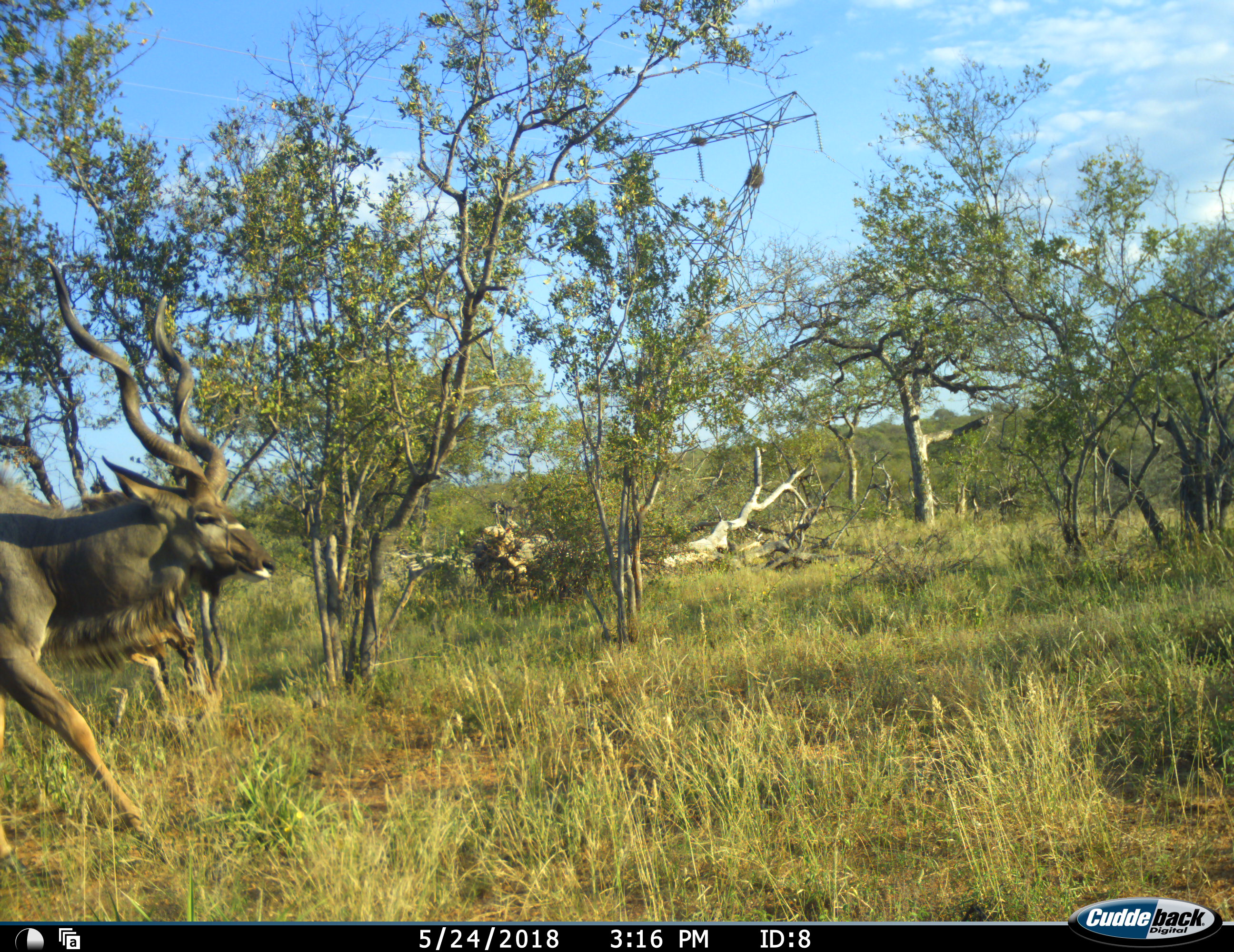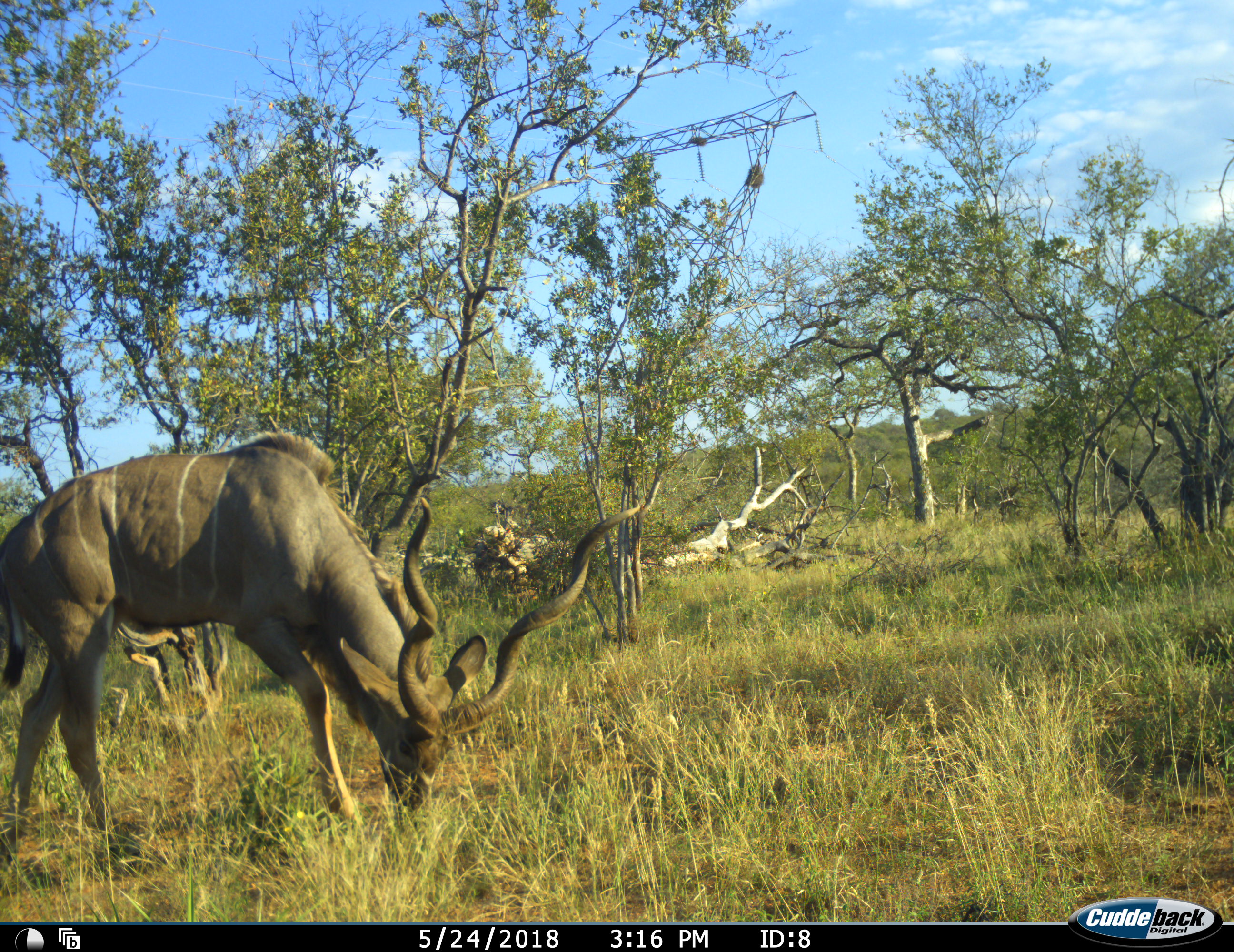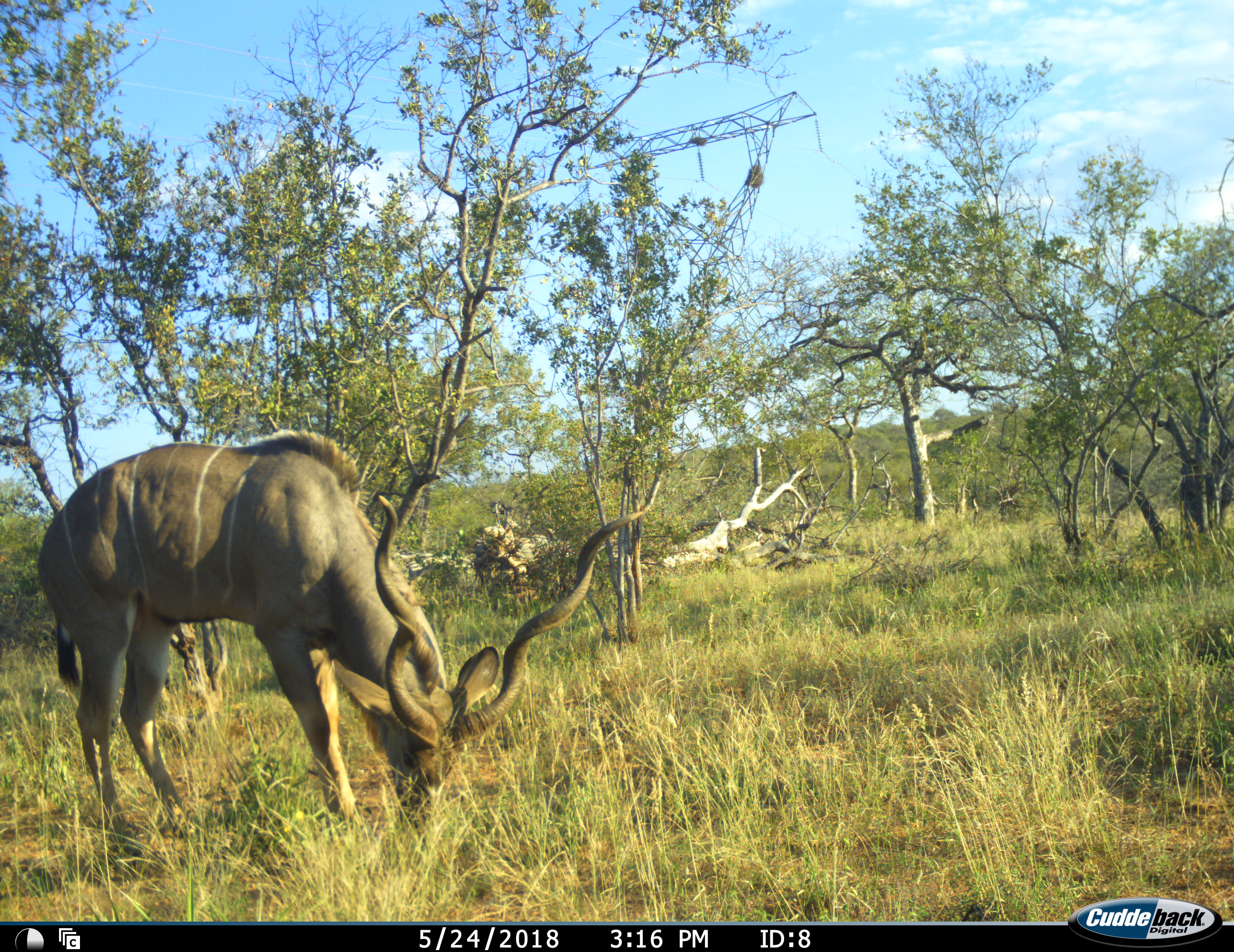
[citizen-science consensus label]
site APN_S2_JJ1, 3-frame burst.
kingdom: Animalia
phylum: Chordata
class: Mammalia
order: Artiodactyla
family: Bovidae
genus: Tragelaphus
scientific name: Tragelaphus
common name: kudu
Kudu (Tragelaphus), count 1. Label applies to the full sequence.